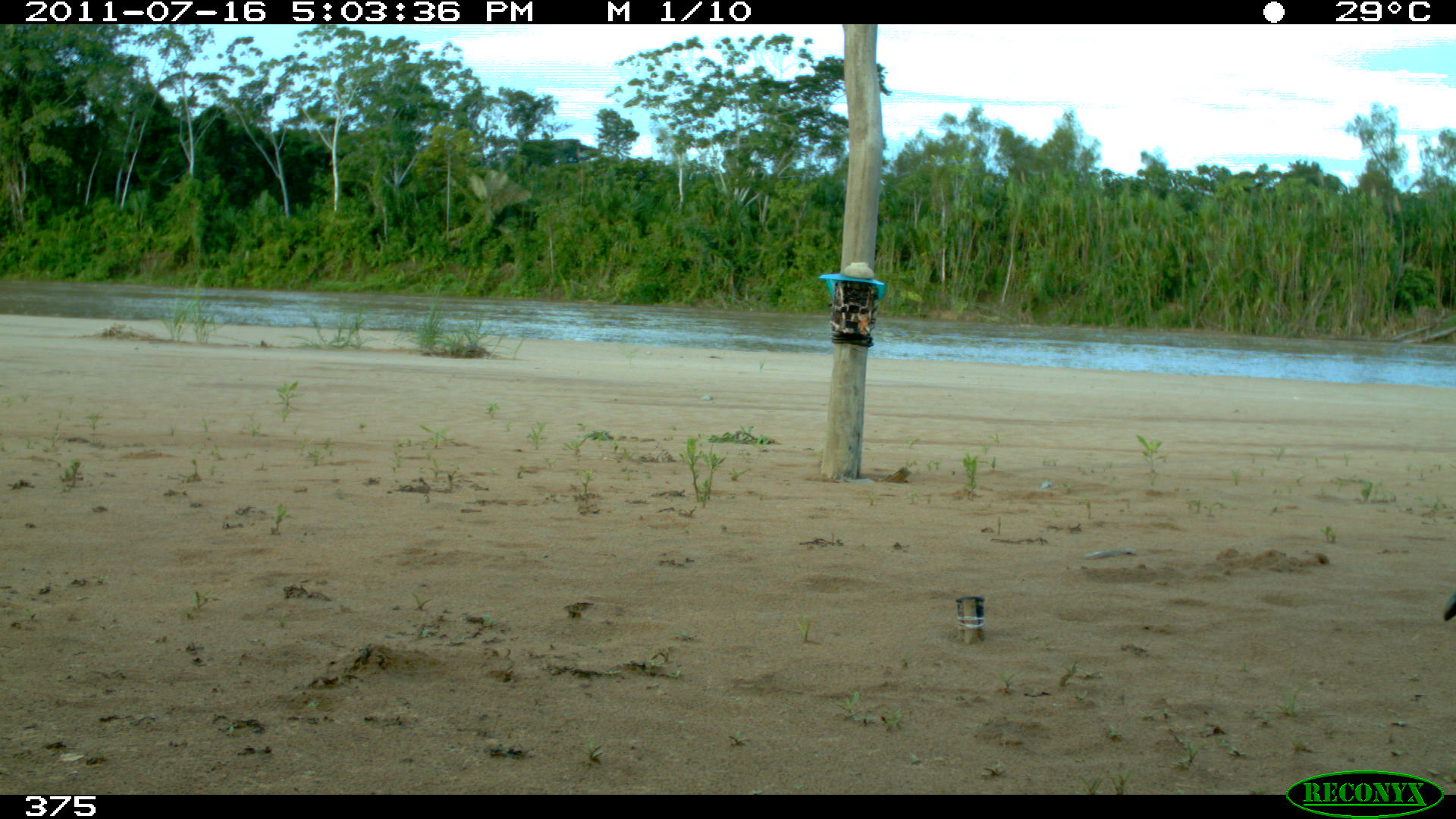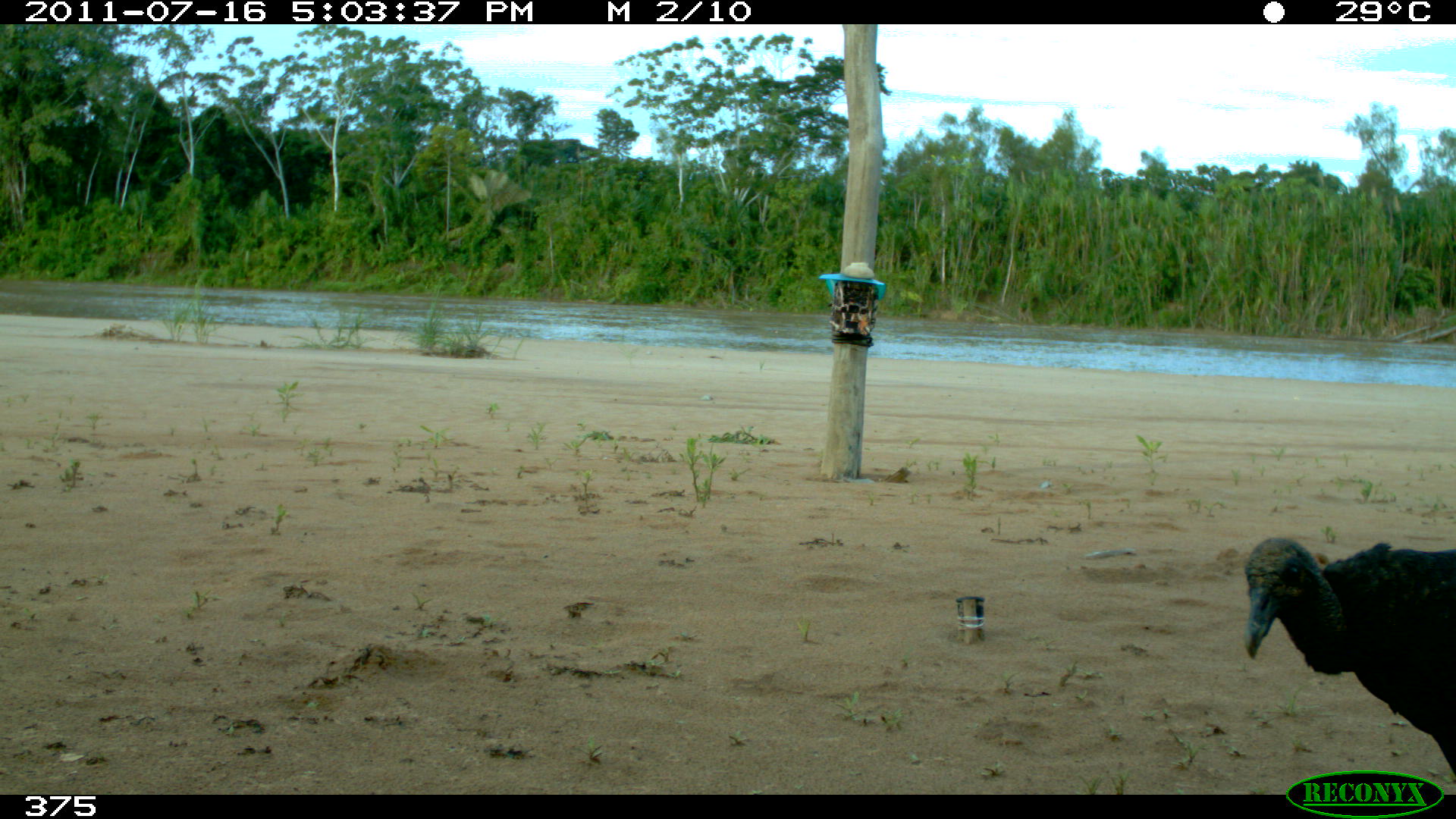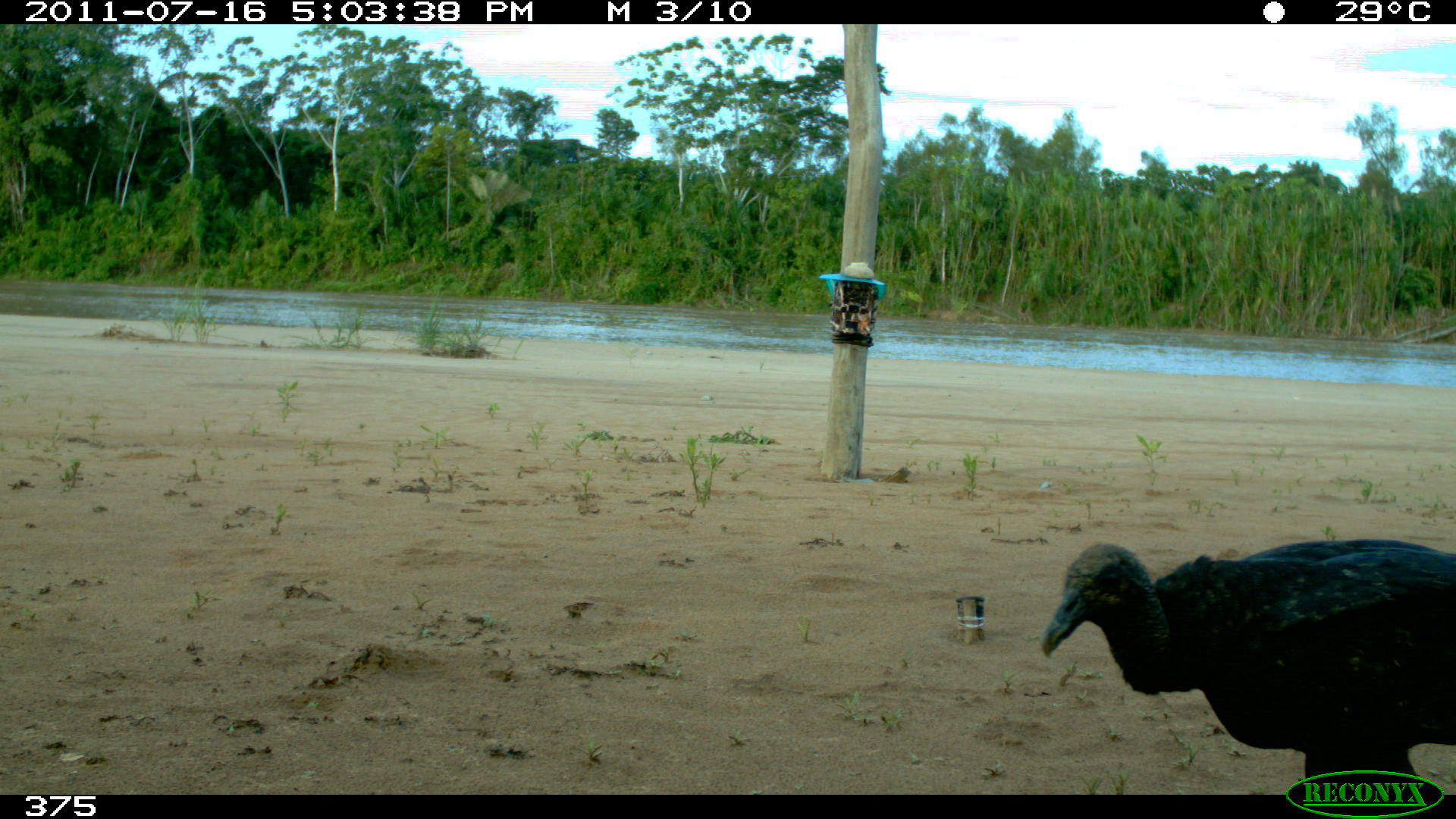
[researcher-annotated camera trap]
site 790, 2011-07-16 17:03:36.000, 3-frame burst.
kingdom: Animalia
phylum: Chordata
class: Aves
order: Cathartiformes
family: Cathartidae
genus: Coragyps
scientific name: Coragyps atratus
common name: black vulture